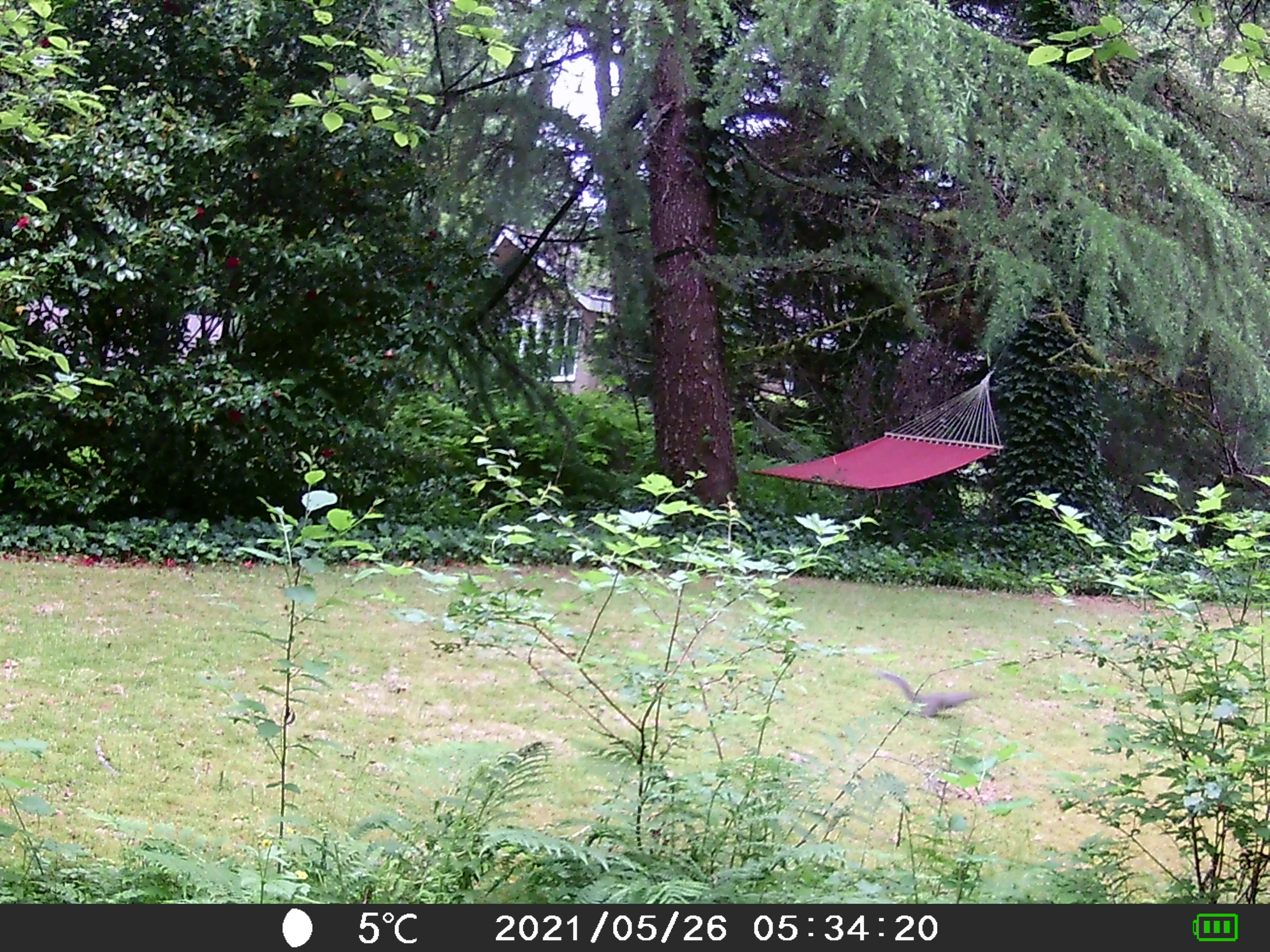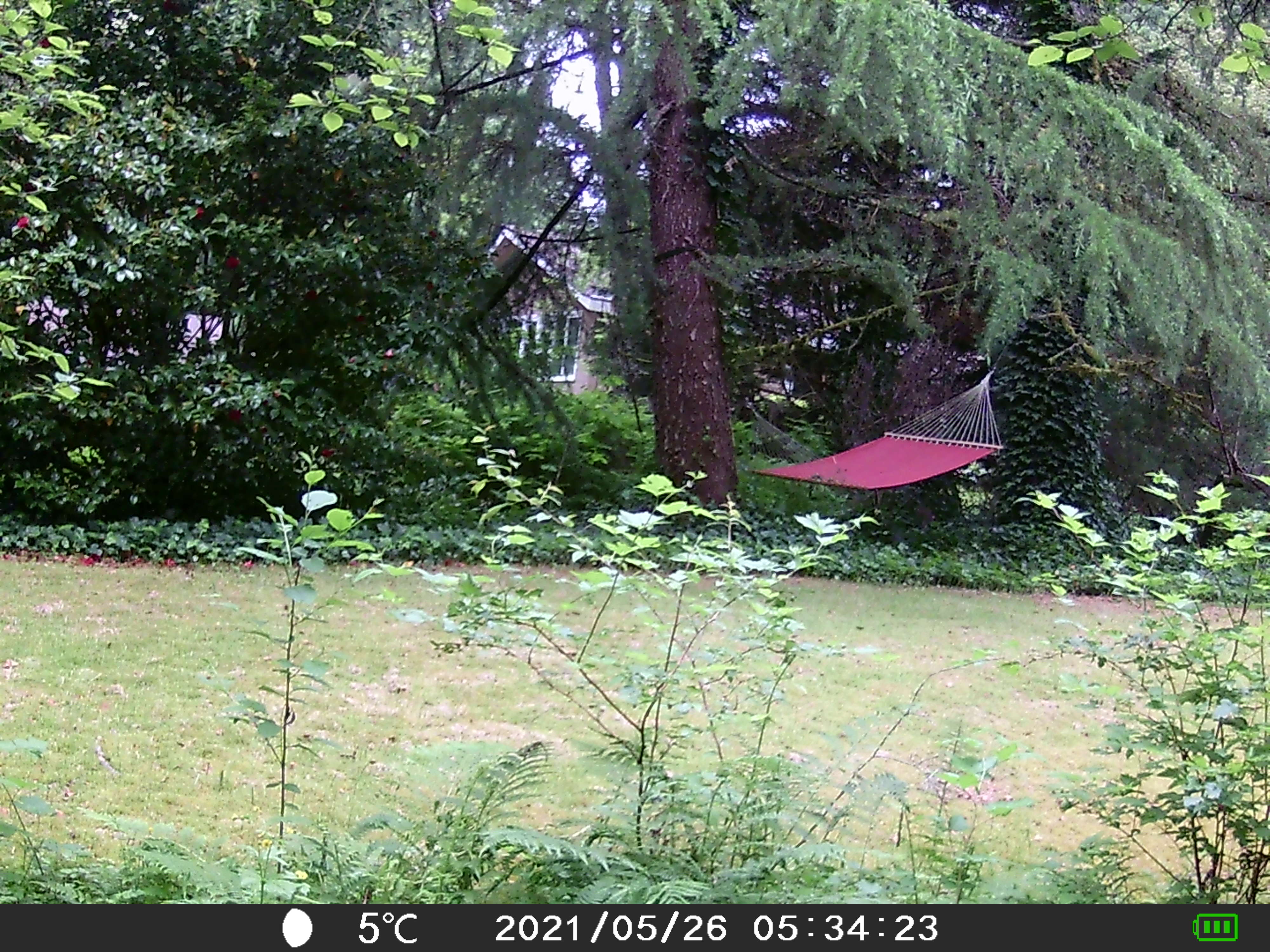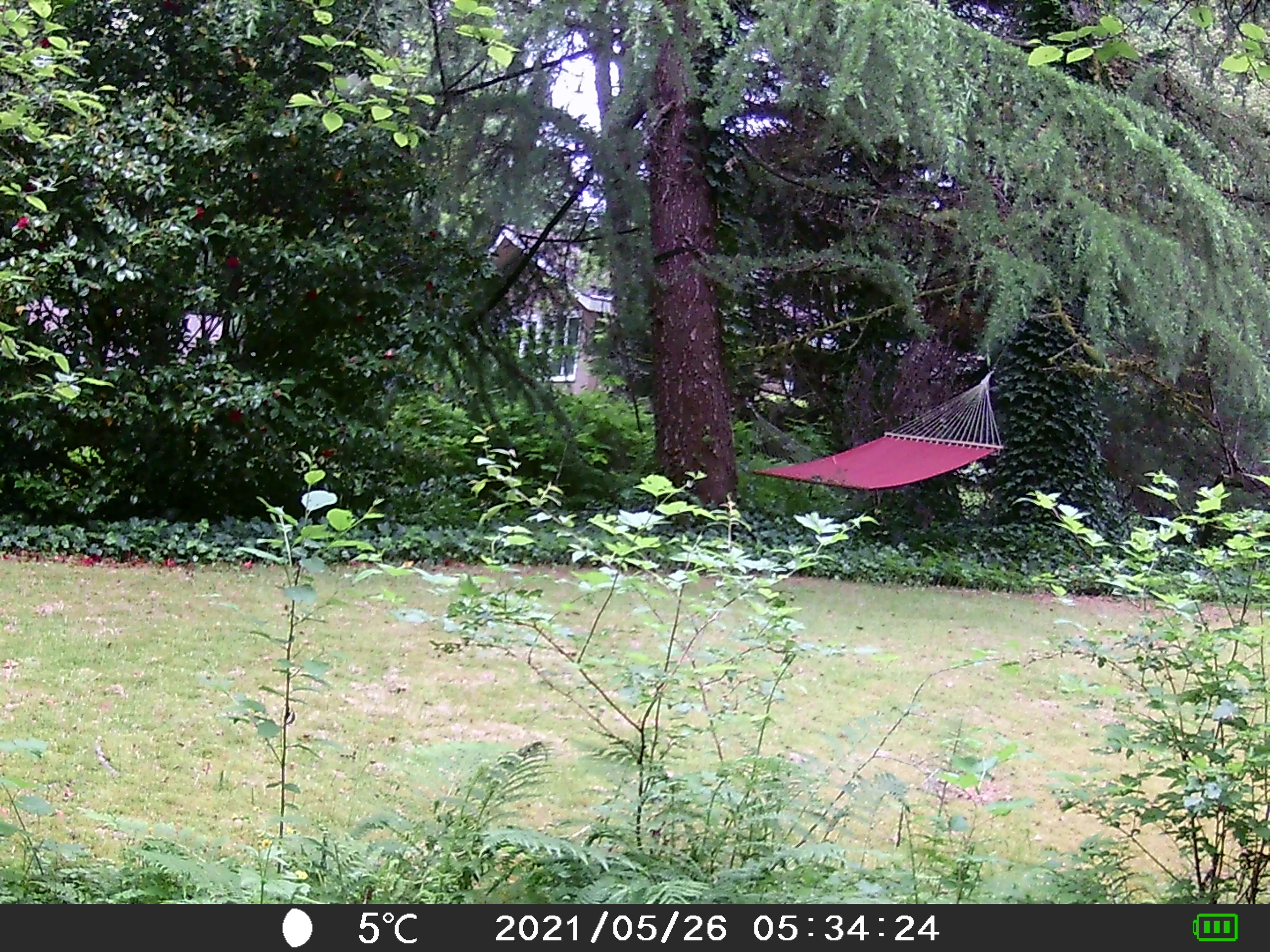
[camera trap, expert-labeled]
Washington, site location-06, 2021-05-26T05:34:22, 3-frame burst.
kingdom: Animalia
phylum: Chordata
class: Mammalia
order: Rodentia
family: Sciuridae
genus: Sciurus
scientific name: Sciurus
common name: squirrel